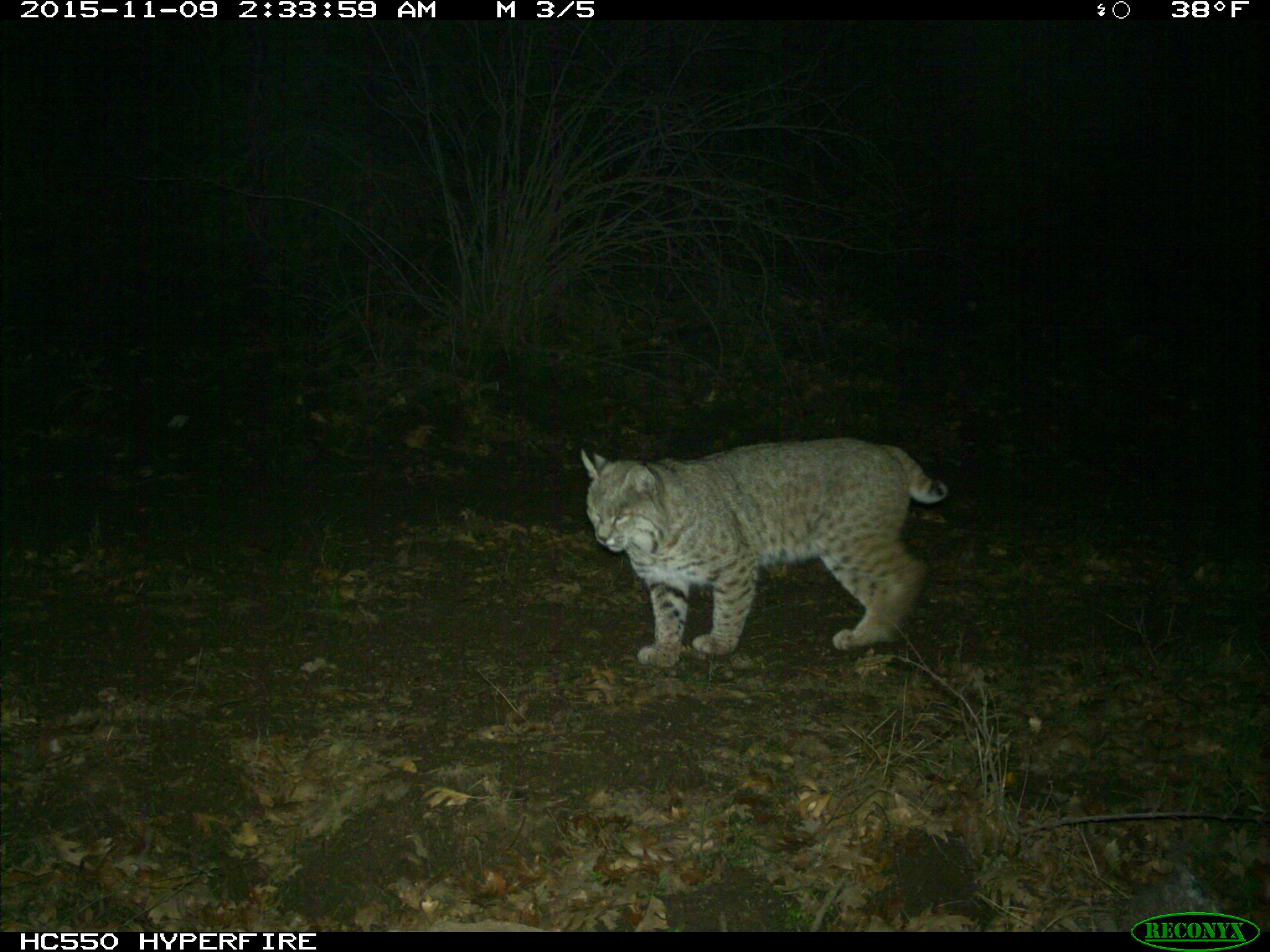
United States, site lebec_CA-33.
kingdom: Animalia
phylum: Chordata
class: Mammalia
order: Carnivora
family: Felidae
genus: Lynx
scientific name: Lynx rufus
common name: bobcat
Lynx rufus (bobcat).